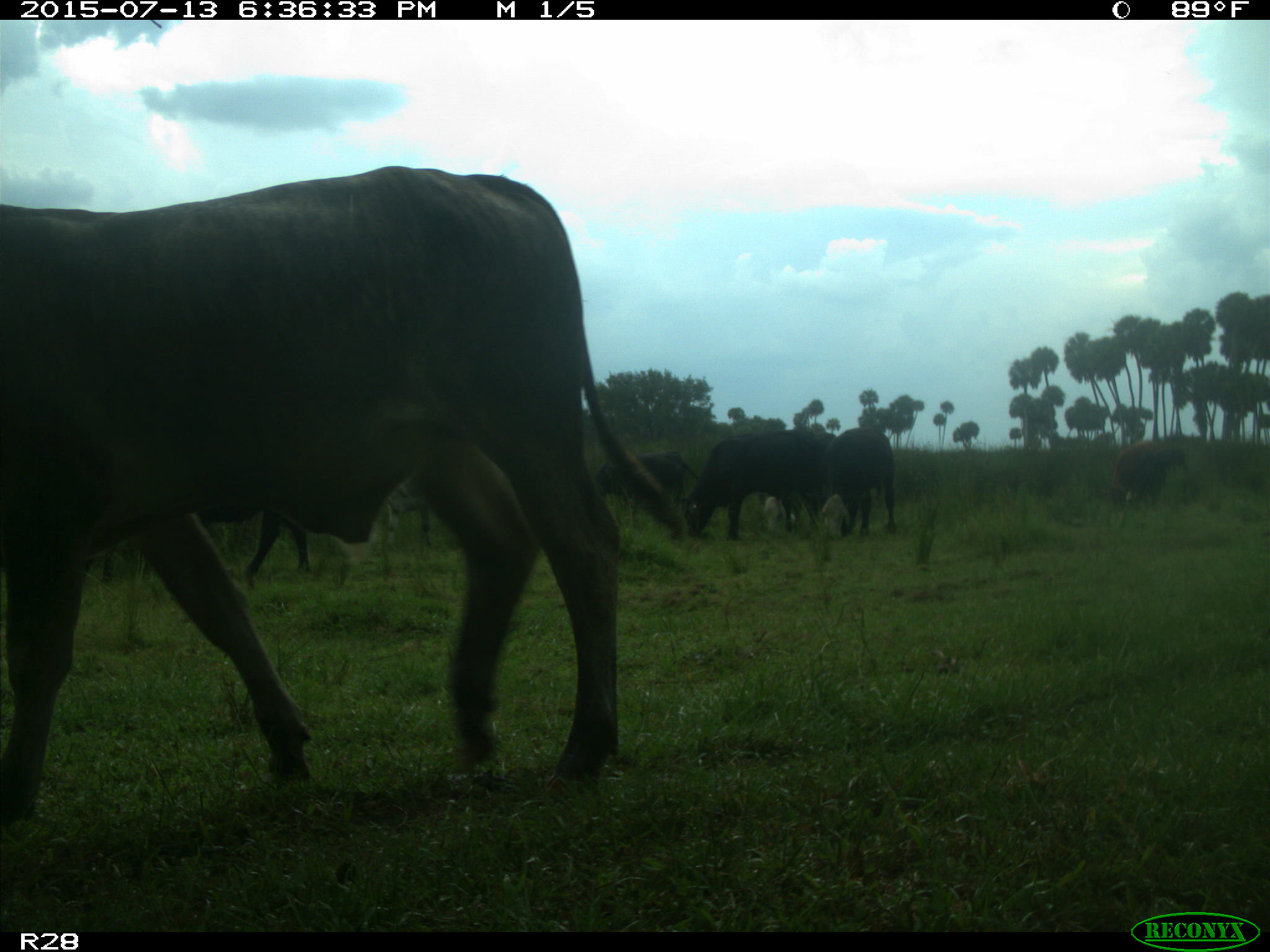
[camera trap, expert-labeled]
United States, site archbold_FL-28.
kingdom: Animalia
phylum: Chordata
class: Mammalia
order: Artiodactyla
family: Bovidae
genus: Bos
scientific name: Bos taurus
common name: domestic cow